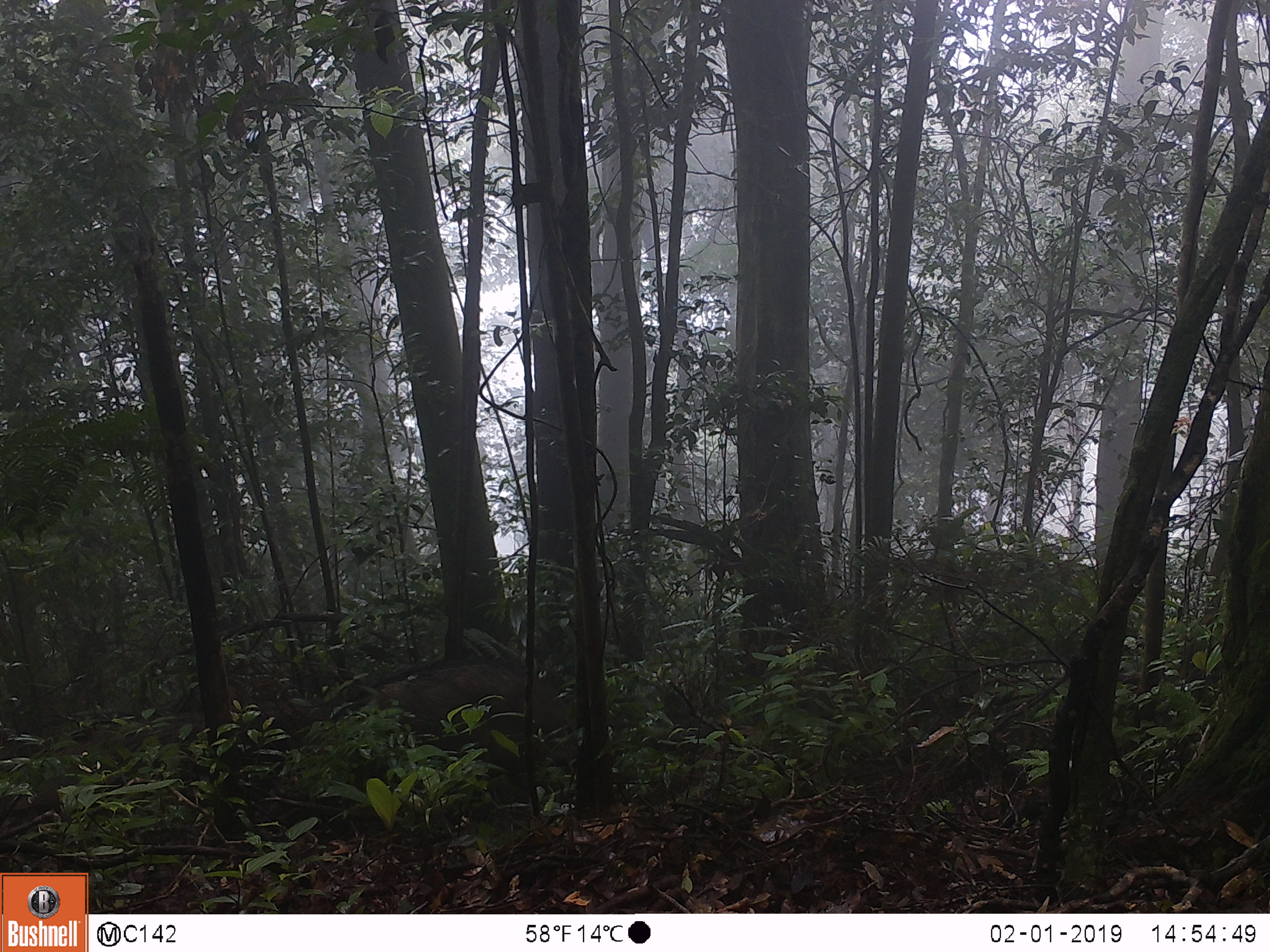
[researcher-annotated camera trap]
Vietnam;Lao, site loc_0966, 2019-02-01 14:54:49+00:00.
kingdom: Animalia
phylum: Chordata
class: Mammalia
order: Artiodactyla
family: Suidae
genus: Sus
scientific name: Sus scrofa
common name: eurasian wild pig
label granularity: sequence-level